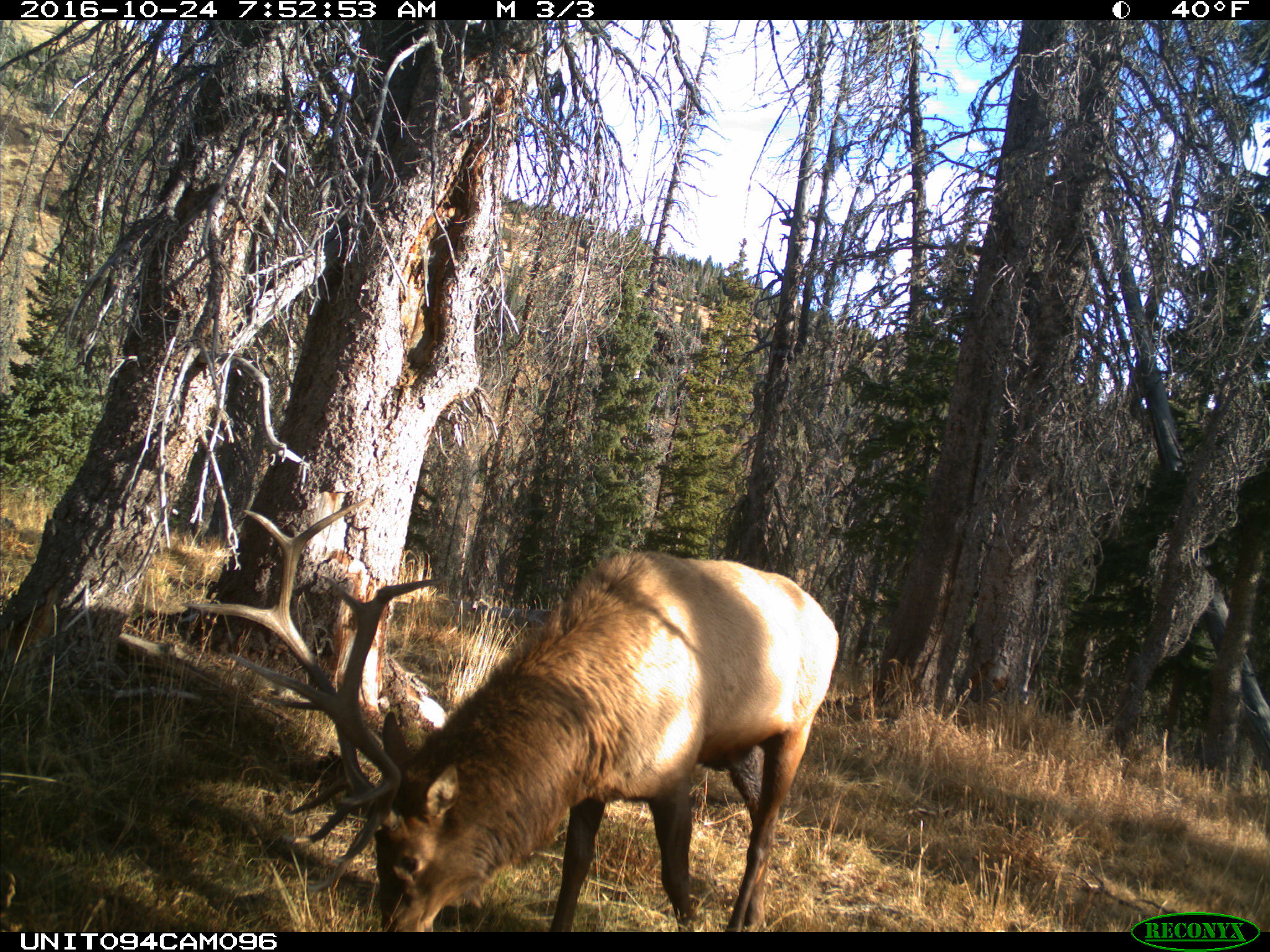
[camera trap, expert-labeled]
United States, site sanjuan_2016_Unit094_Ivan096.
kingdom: Animalia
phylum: Chordata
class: Mammalia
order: Artiodactyla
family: Cervidae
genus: Cervus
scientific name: Cervus elaphus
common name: red deer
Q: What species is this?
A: Cervus elaphus (red deer).